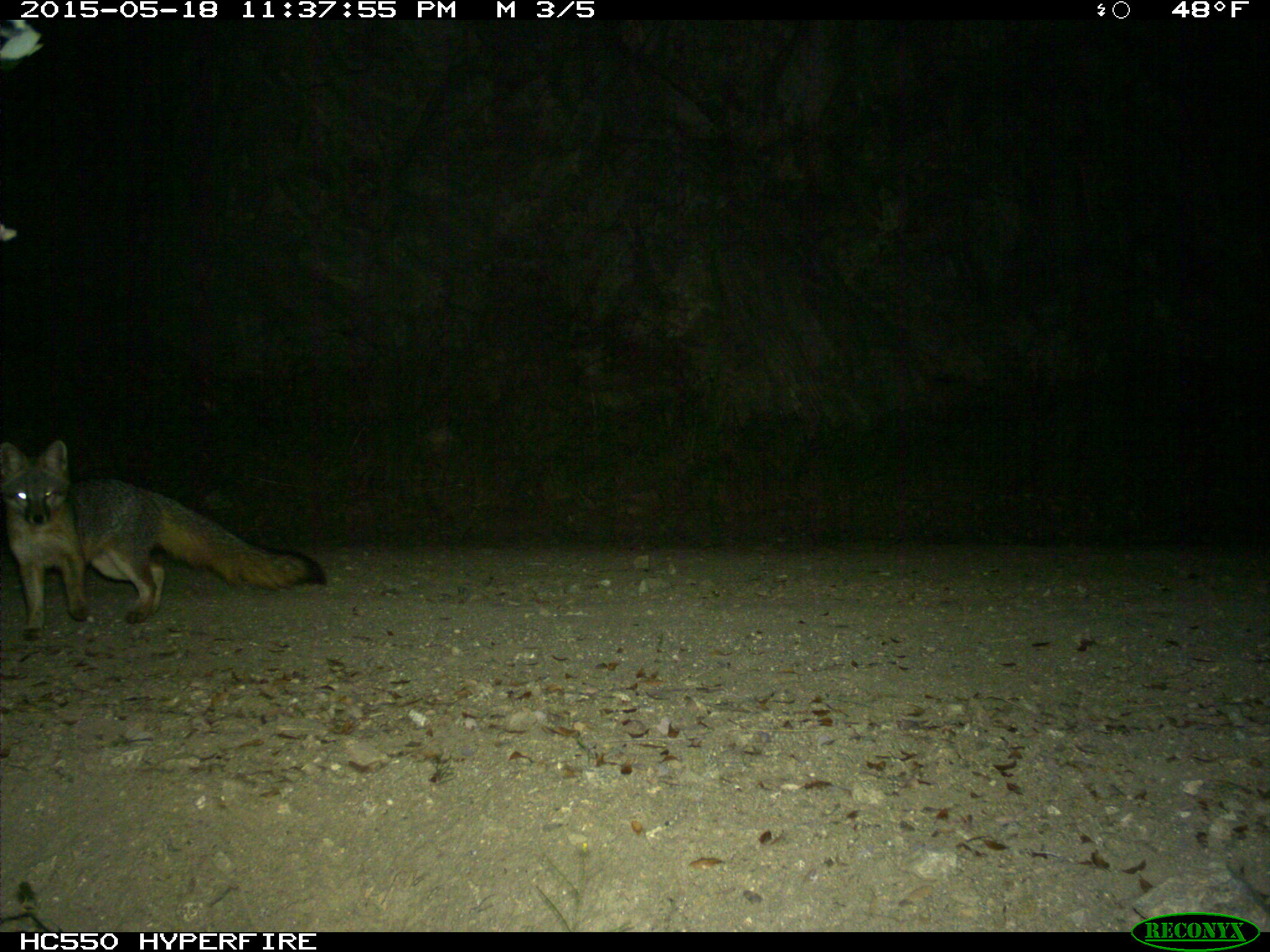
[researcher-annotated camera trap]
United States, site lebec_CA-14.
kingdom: Animalia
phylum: Chordata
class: Mammalia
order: Carnivora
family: Canidae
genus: Urocyon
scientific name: Urocyon cinereoargenteus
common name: gray fox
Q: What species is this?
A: Urocyon cinereoargenteus (gray fox).